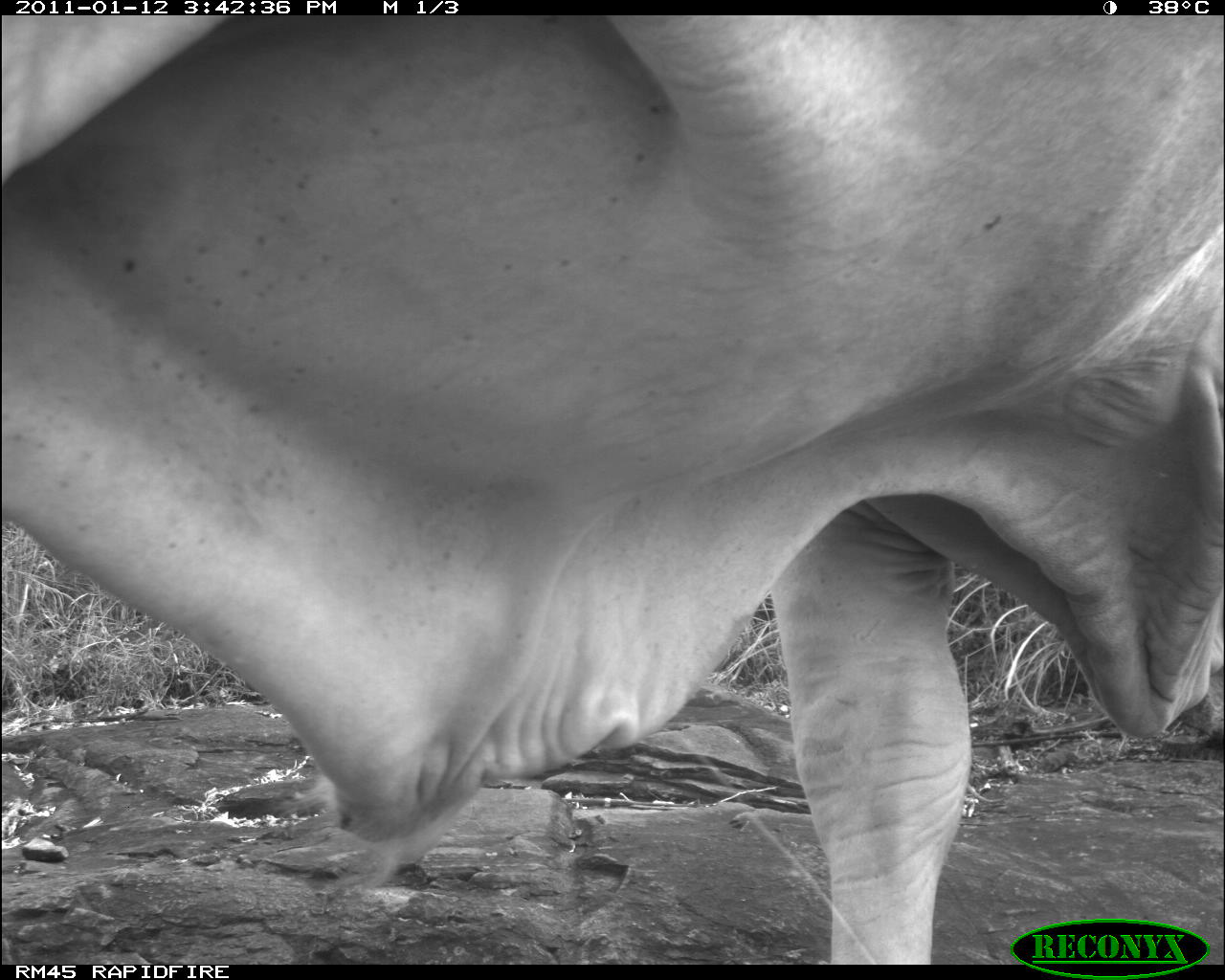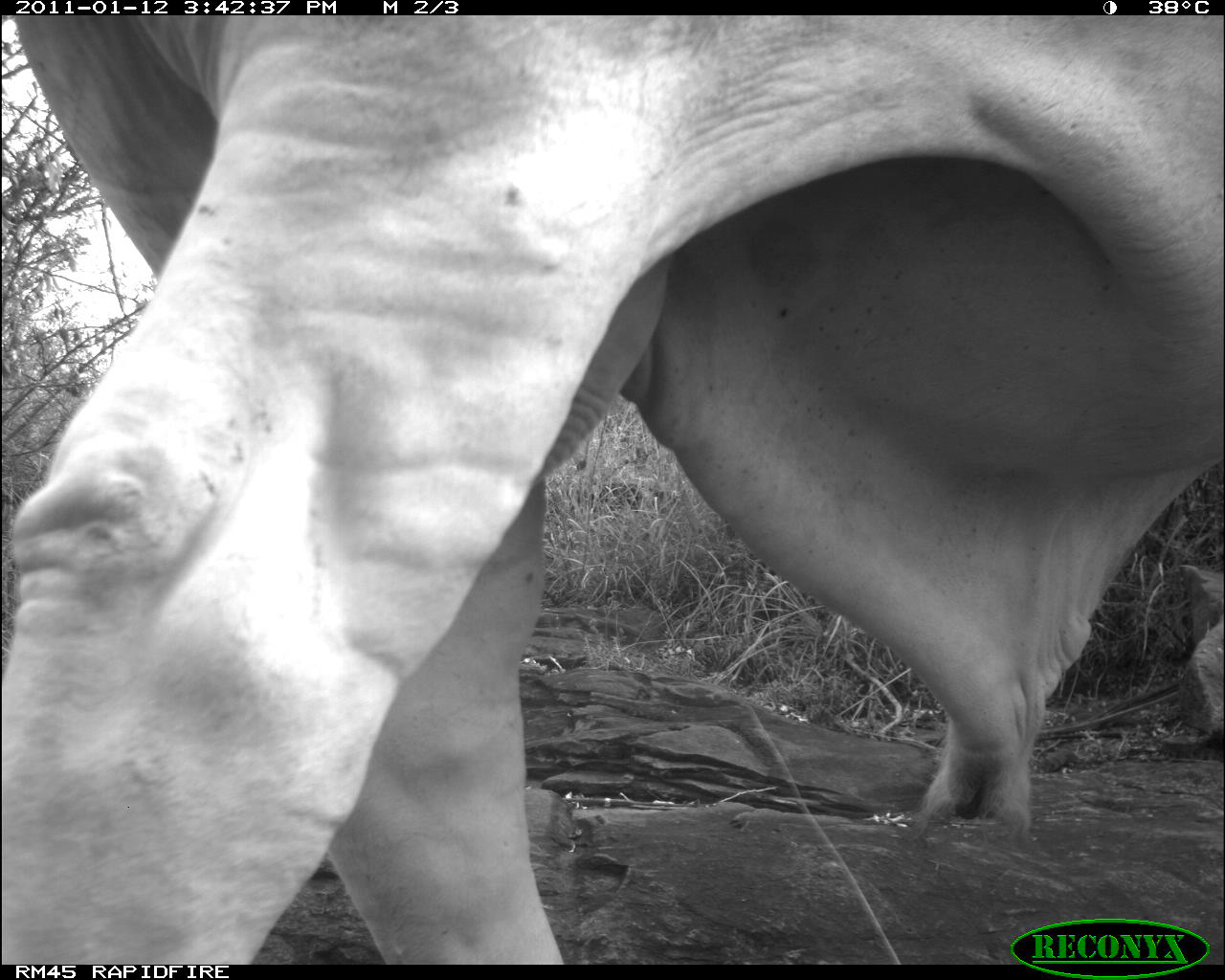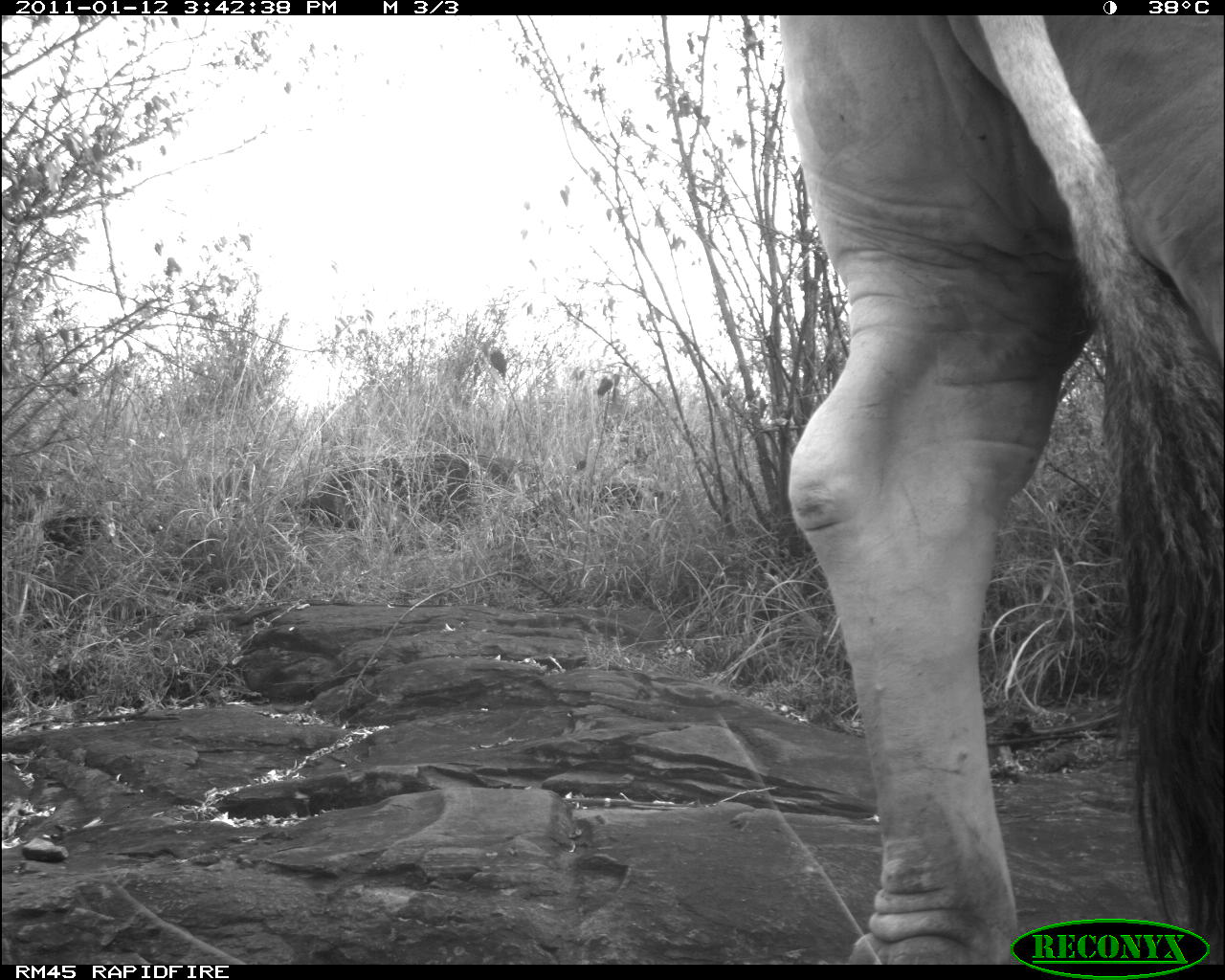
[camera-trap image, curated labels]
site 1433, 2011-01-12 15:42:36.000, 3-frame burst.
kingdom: Animalia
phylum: Chordata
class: Mammalia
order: Artiodactyla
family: Bovidae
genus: Bos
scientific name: Bos taurus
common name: domestic cattle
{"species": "Bos taurus (domestic cattle)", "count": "1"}